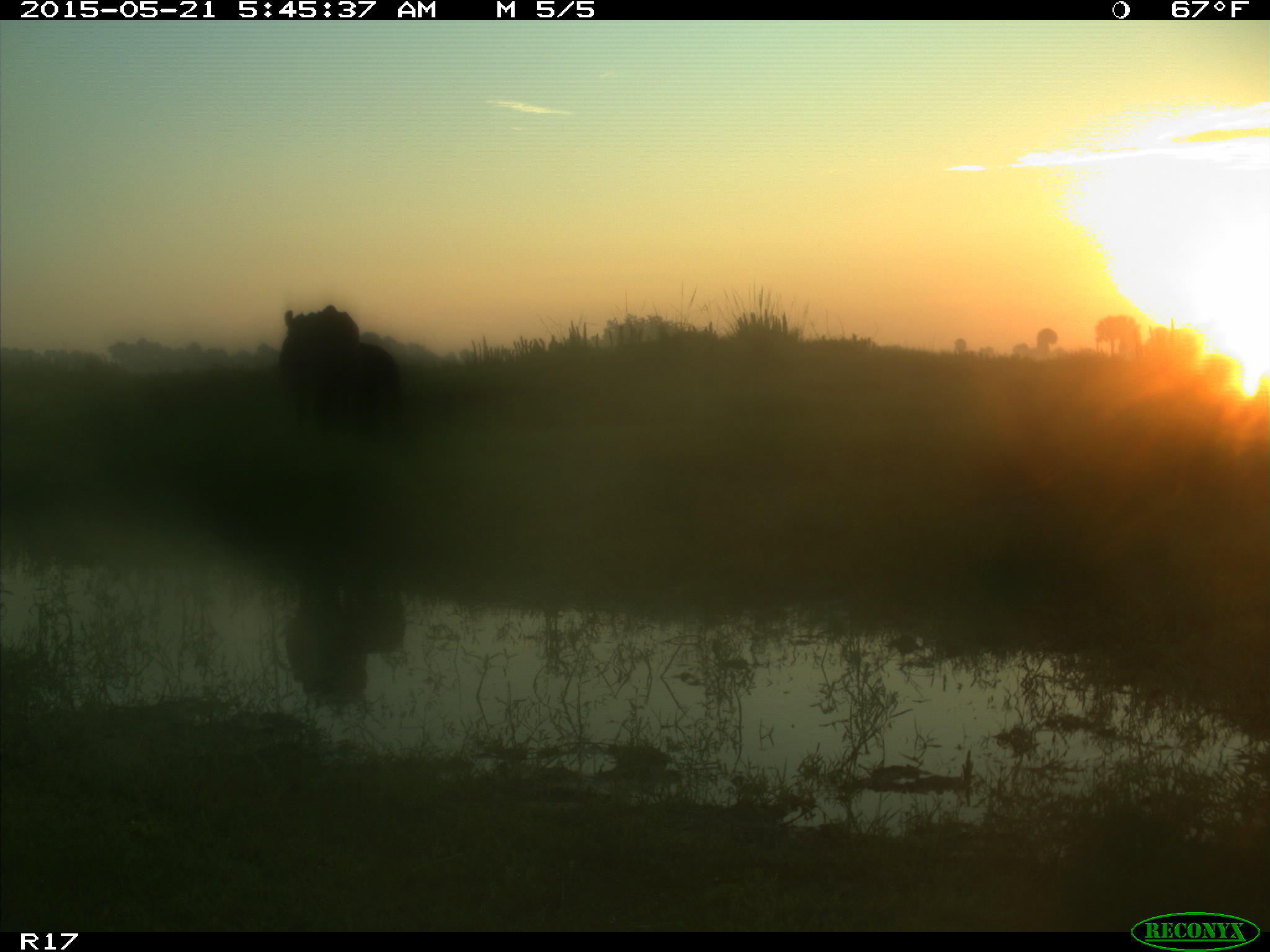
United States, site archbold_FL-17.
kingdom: Animalia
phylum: Chordata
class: Mammalia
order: Artiodactyla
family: Bovidae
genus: Bos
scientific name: Bos taurus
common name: domestic cow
Bos taurus (domestic cow).